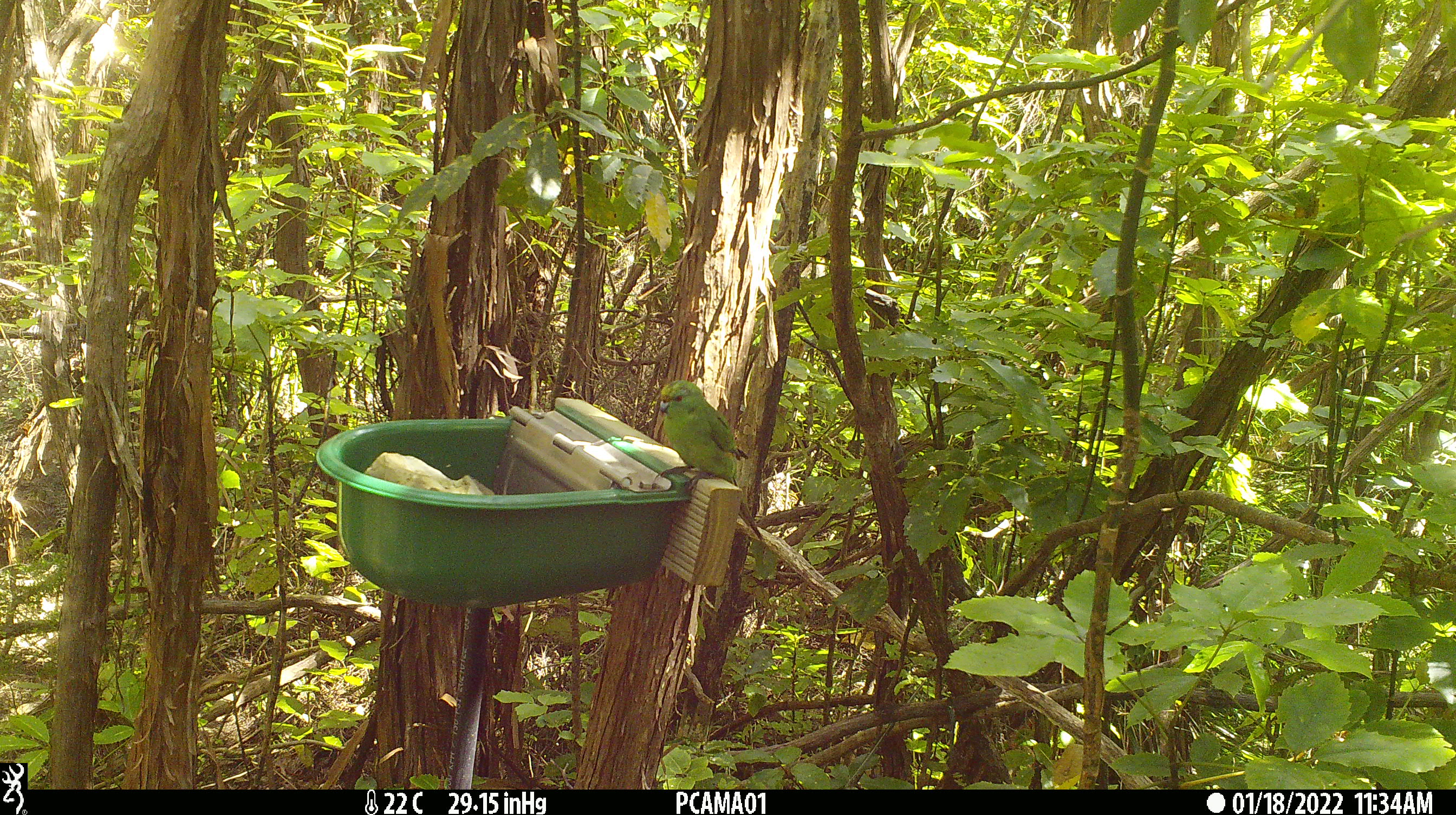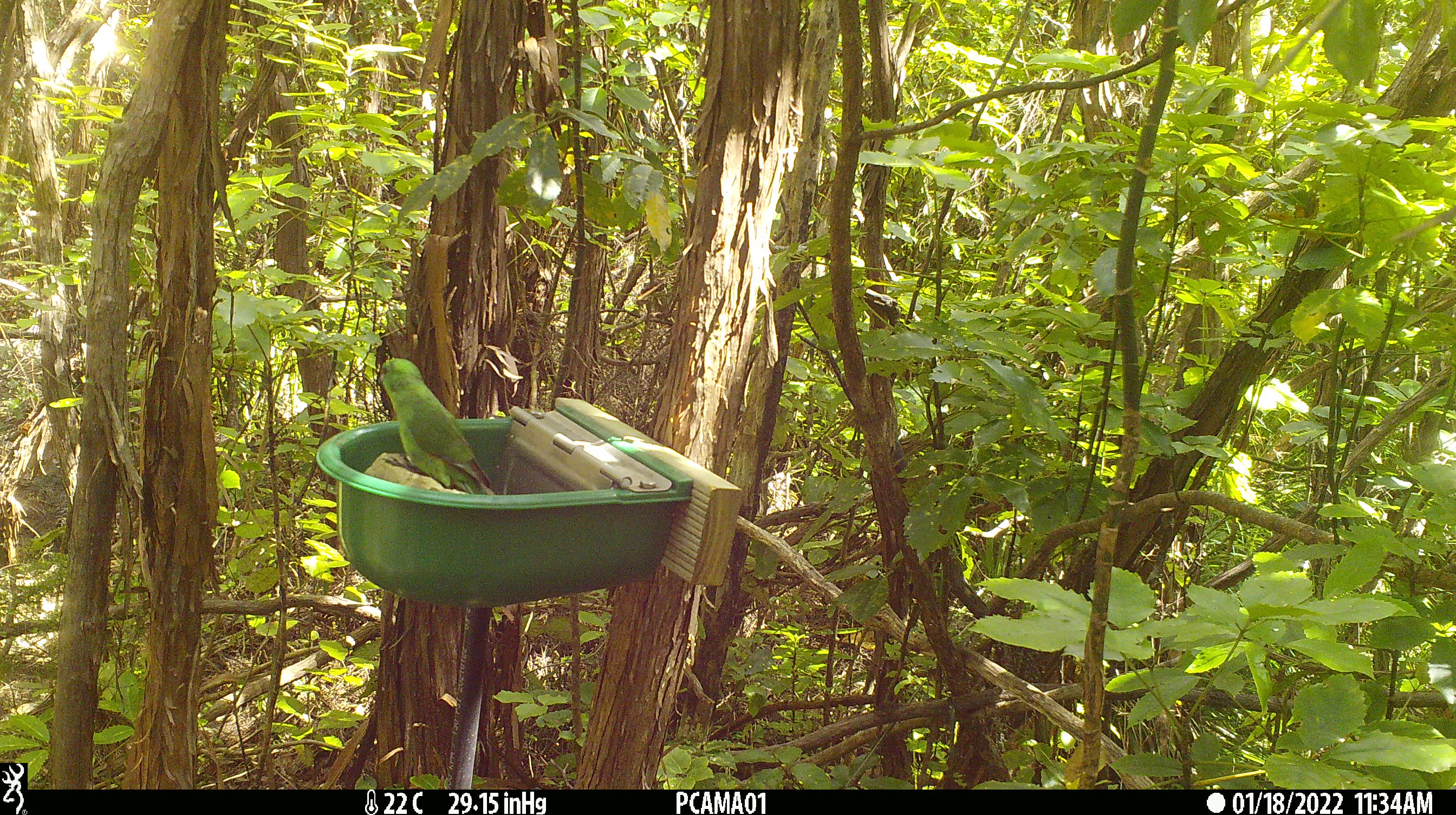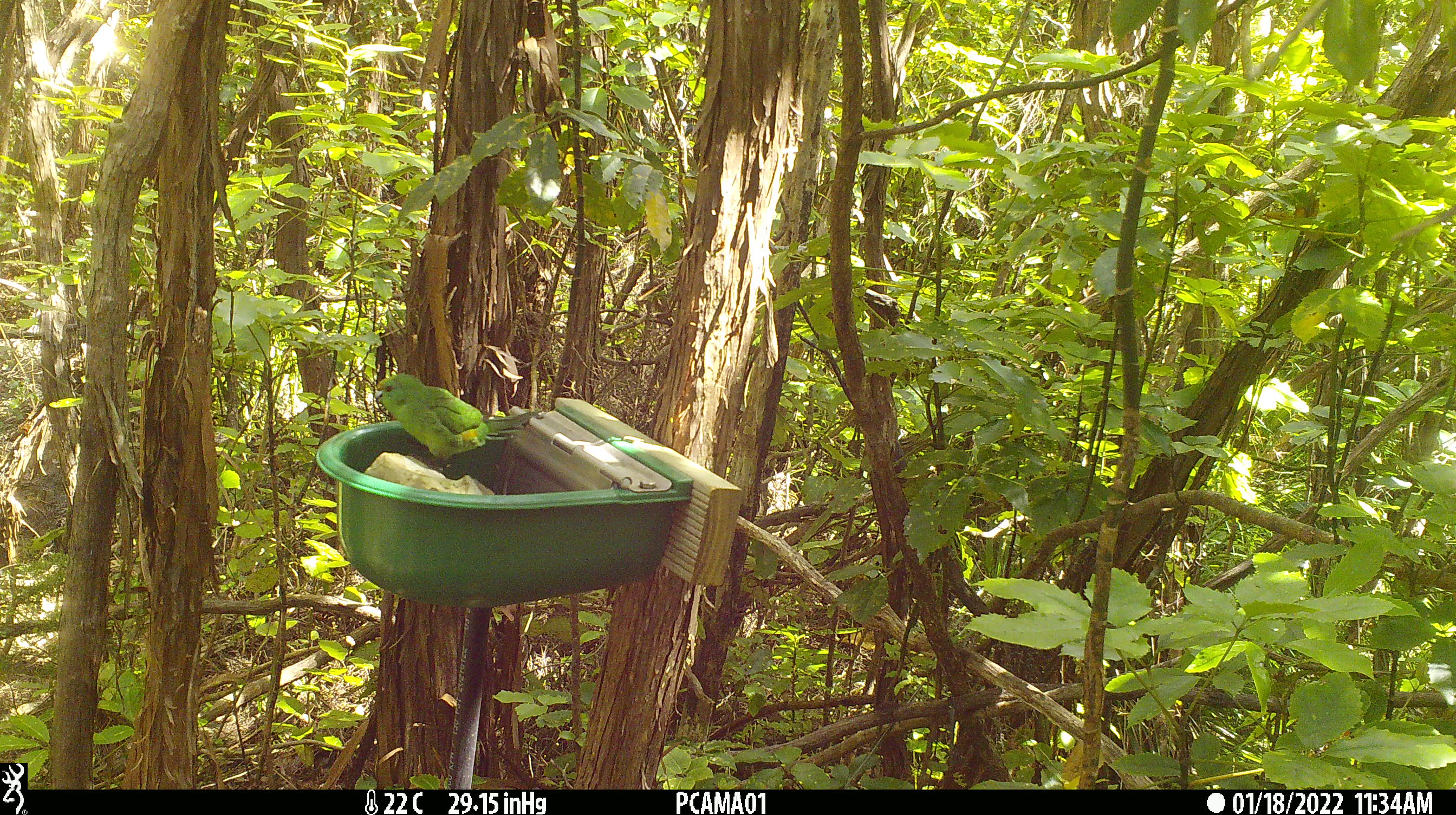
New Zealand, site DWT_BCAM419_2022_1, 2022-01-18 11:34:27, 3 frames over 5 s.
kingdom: Animalia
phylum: Chordata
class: Aves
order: Psittaciformes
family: Psittaculidae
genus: Cyanoramphus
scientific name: Cyanoramphus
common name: parakeet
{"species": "parakeet (Cyanoramphus)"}